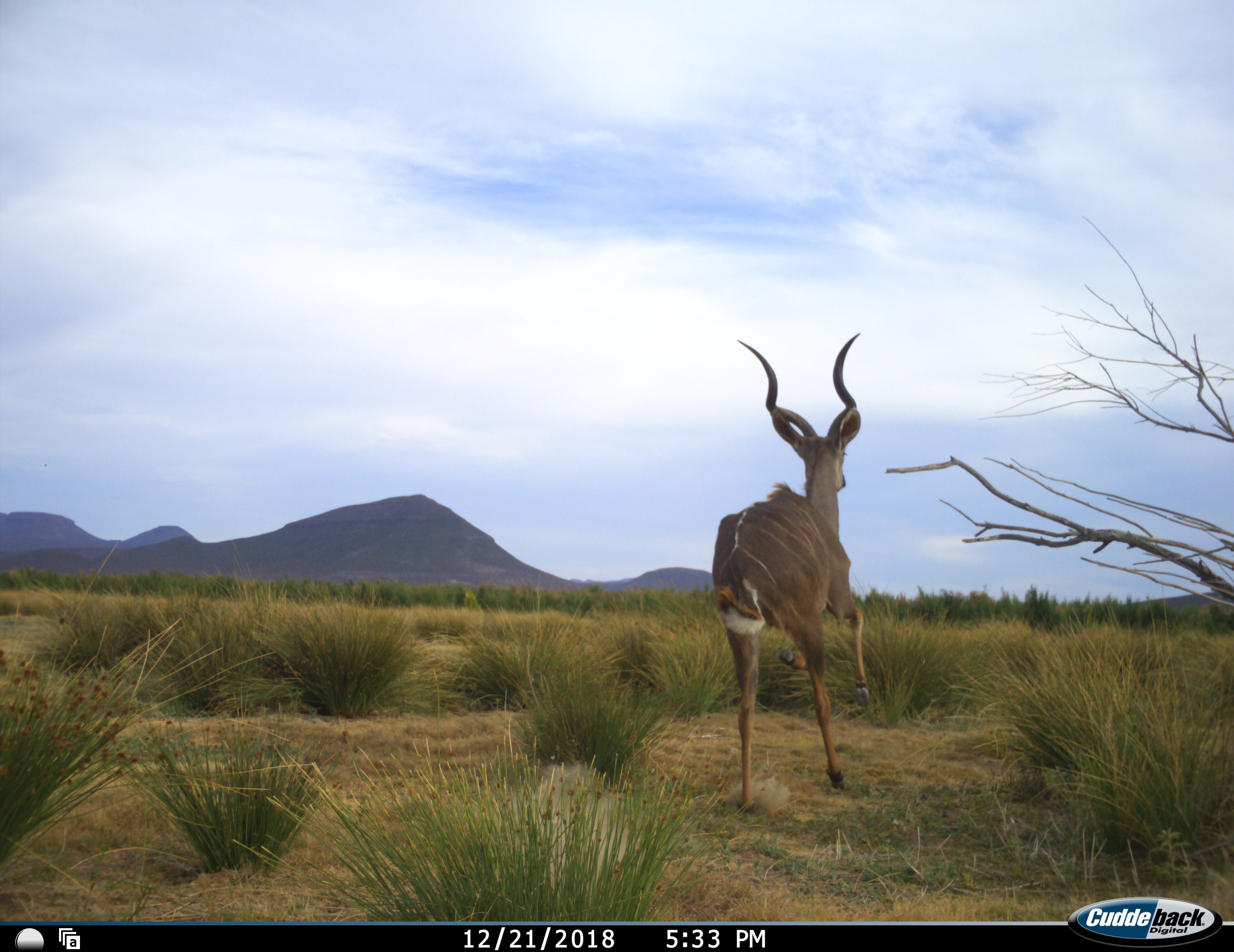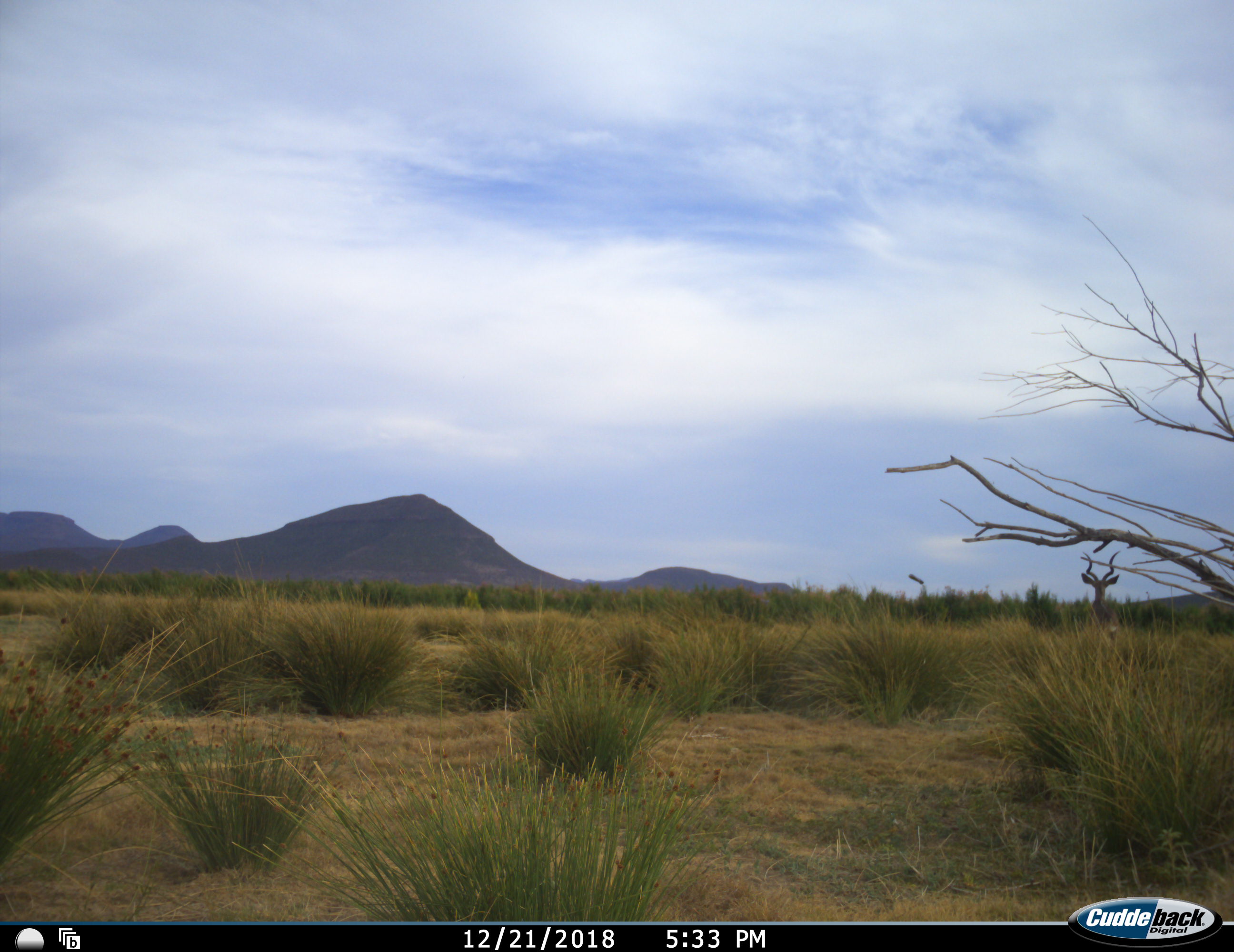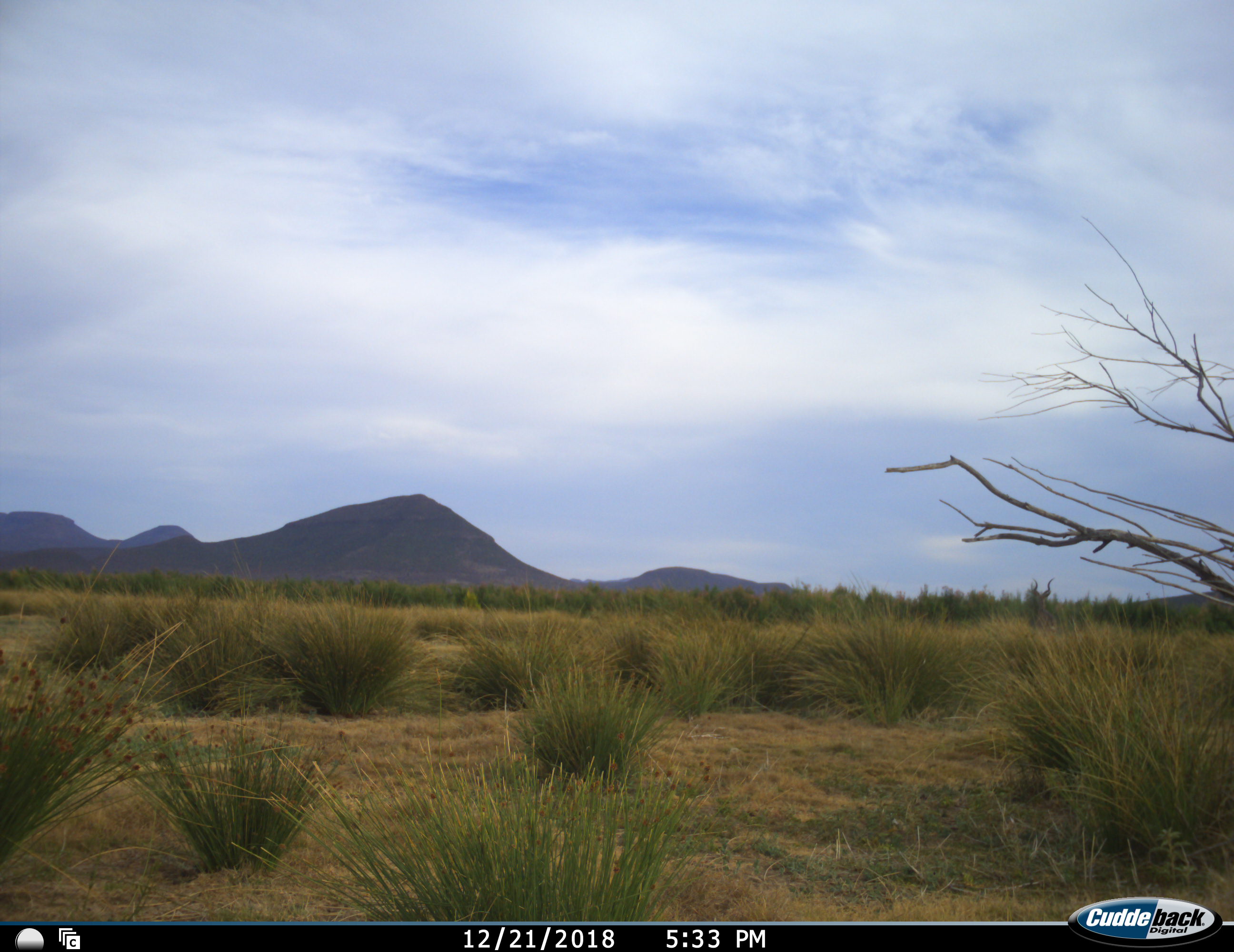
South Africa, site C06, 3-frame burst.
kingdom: Animalia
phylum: Chordata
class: Mammalia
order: Artiodactyla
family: Bovidae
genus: Tragelaphus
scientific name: Tragelaphus strepsiceros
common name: greater kudu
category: kudu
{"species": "kudu (greater kudu) (Tragelaphus strepsiceros)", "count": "1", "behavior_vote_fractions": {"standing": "0%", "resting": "0%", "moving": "100%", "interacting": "0%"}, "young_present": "0%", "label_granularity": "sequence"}